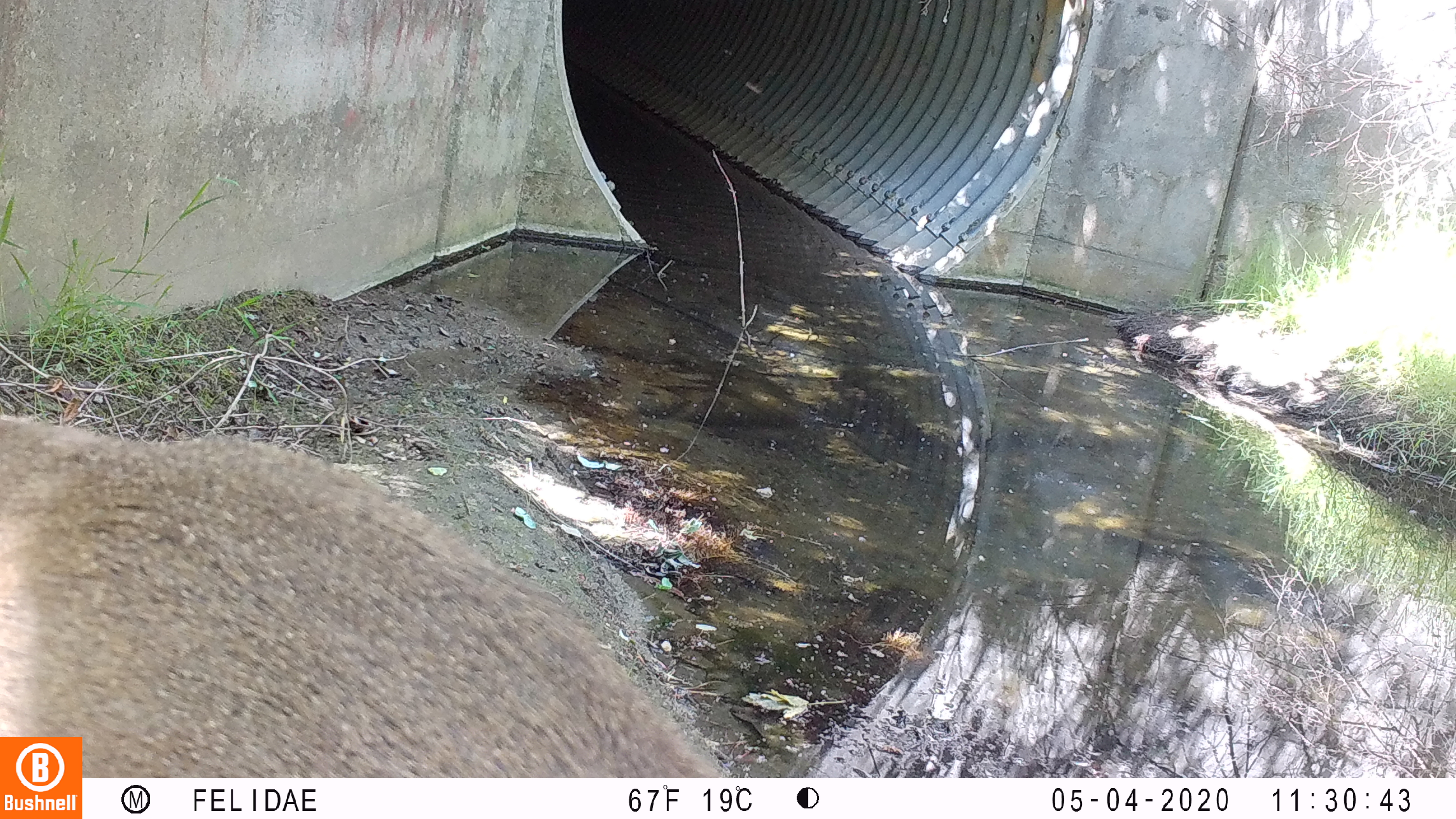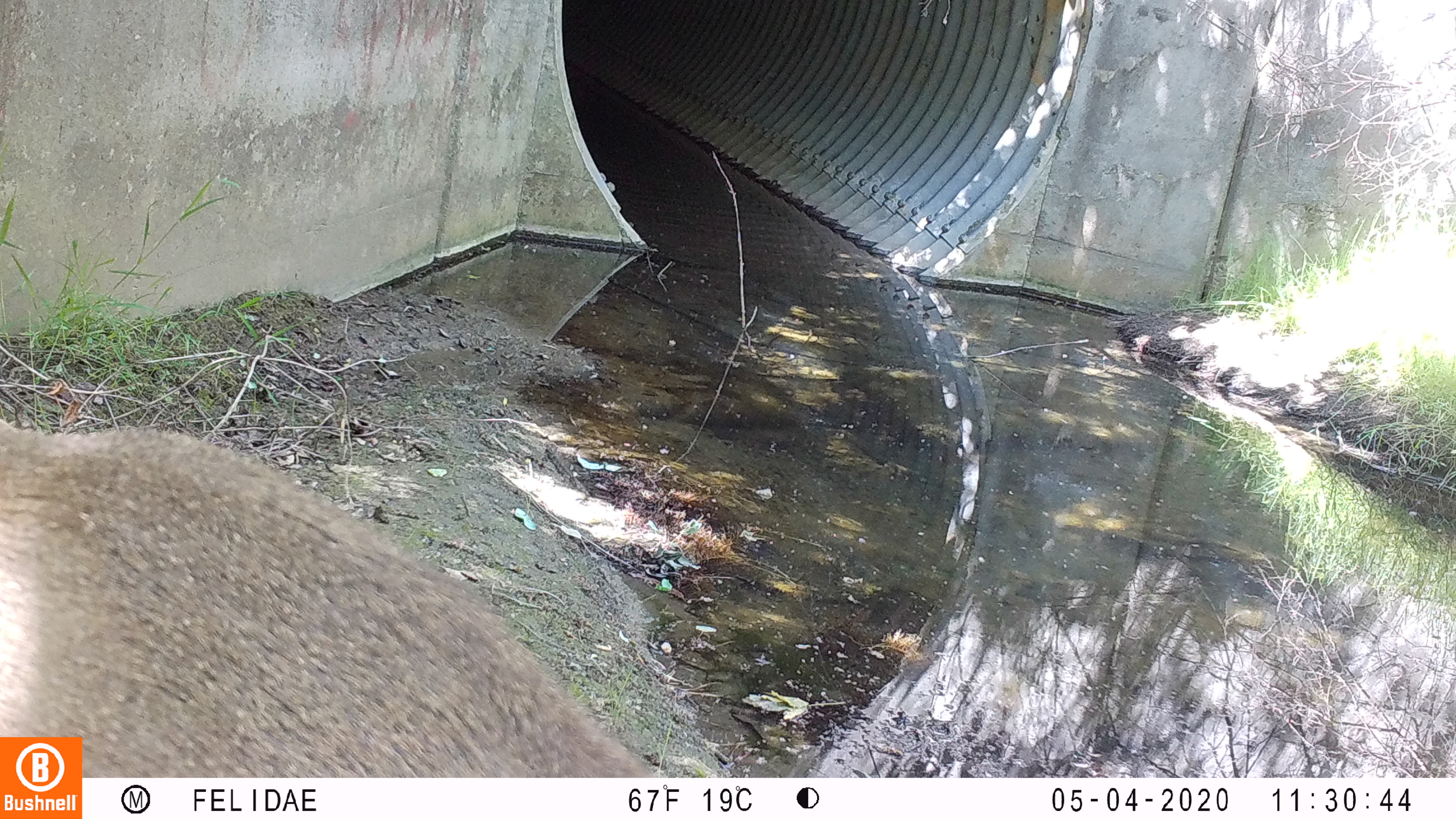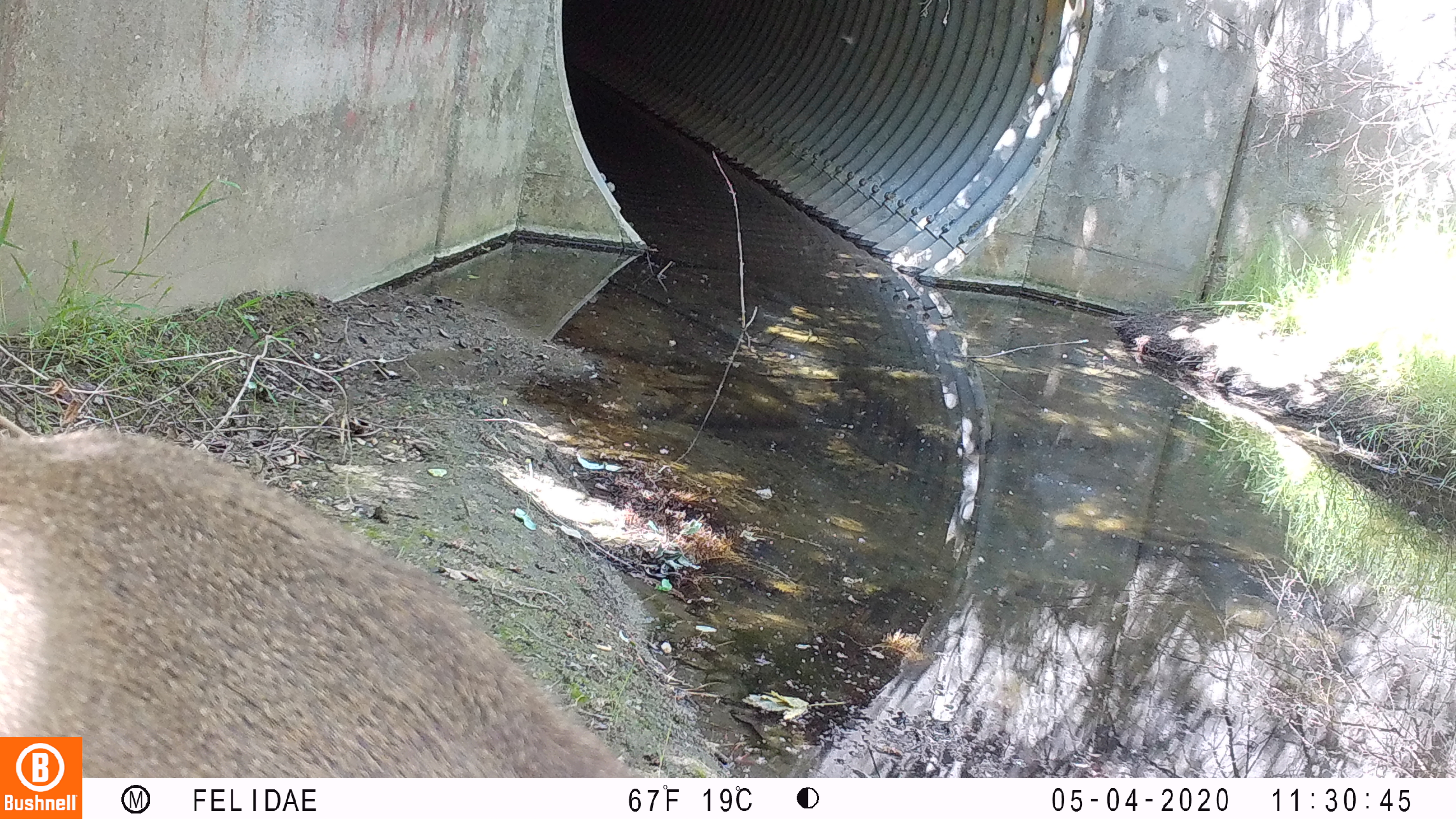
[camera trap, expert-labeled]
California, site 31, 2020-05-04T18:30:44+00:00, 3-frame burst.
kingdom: Animalia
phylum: Chordata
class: Mammalia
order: Artiodactyla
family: Cervidae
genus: Odocoileus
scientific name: Odocoileus hemionus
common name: mule deer